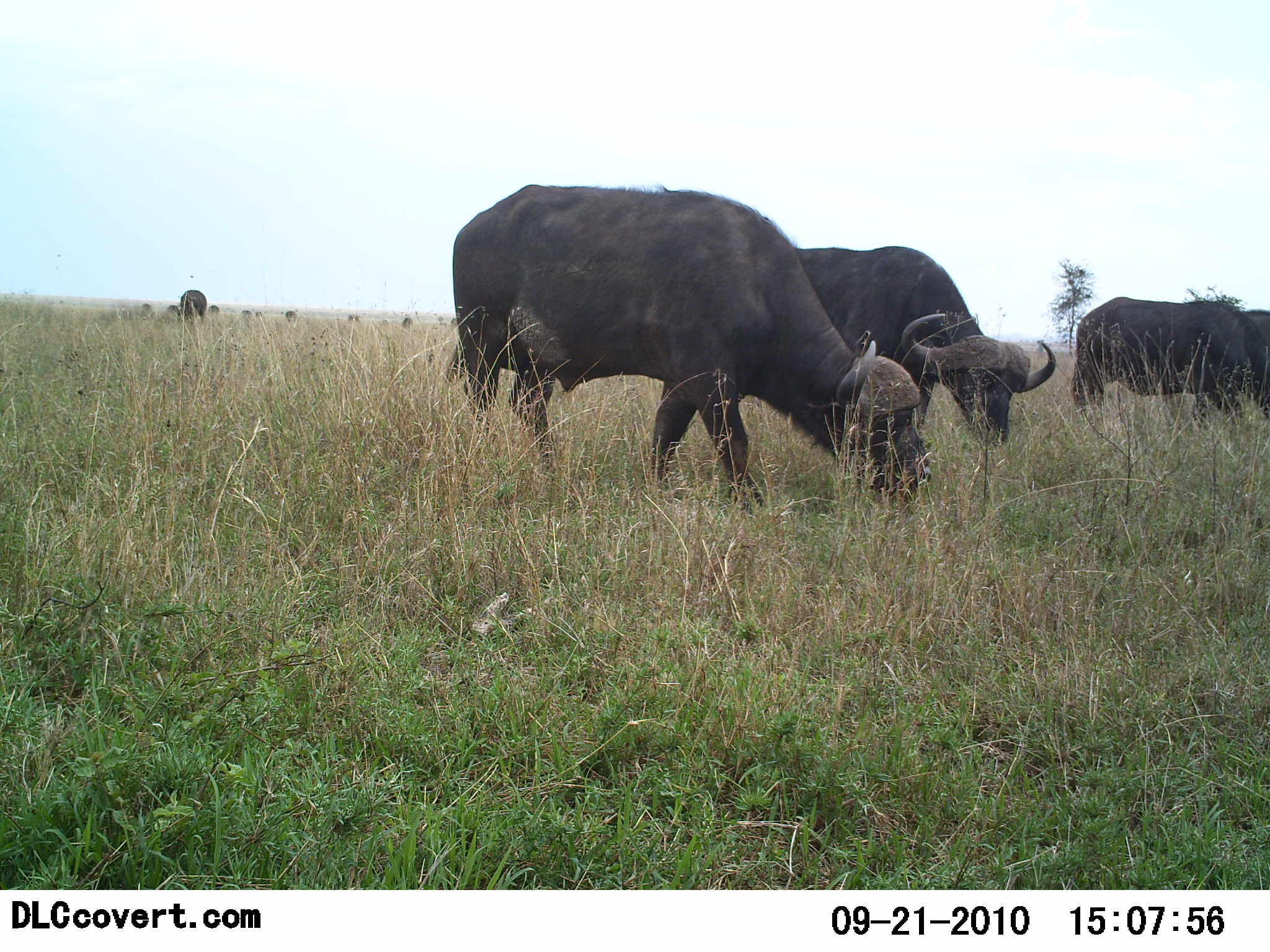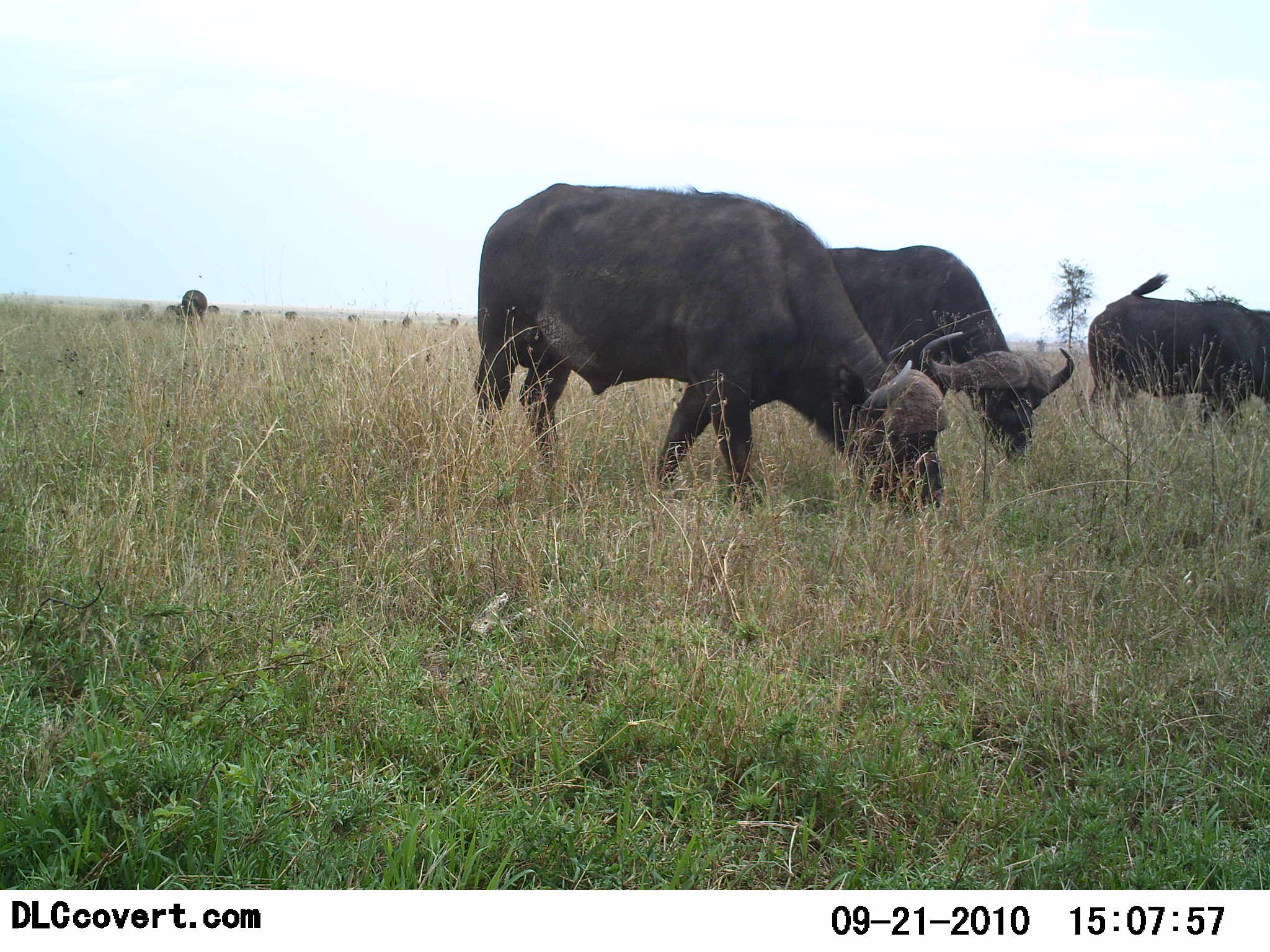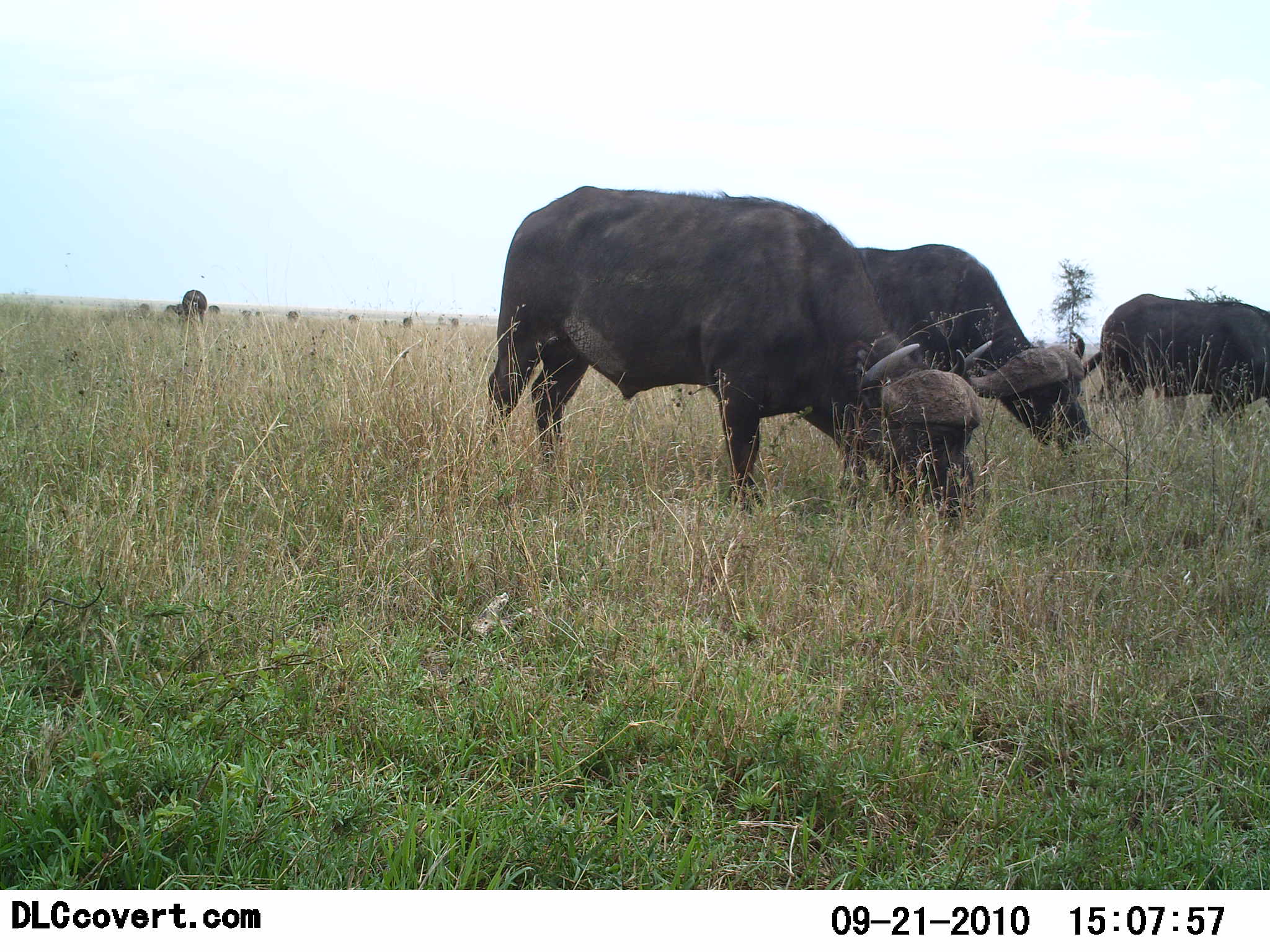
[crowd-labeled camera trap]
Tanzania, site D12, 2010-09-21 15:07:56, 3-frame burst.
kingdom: Animalia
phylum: Chordata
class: Mammalia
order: Artiodactyla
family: Bovidae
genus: Syncerus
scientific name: Syncerus caffer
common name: cape buffalo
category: buffalo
Buffalo (cape buffalo) (Syncerus caffer), count 10. Behavior (volunteer vote fractions): standing 0%, resting 0%, moving 7%, interacting 0%. Young present (vote fraction): 0%. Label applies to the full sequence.